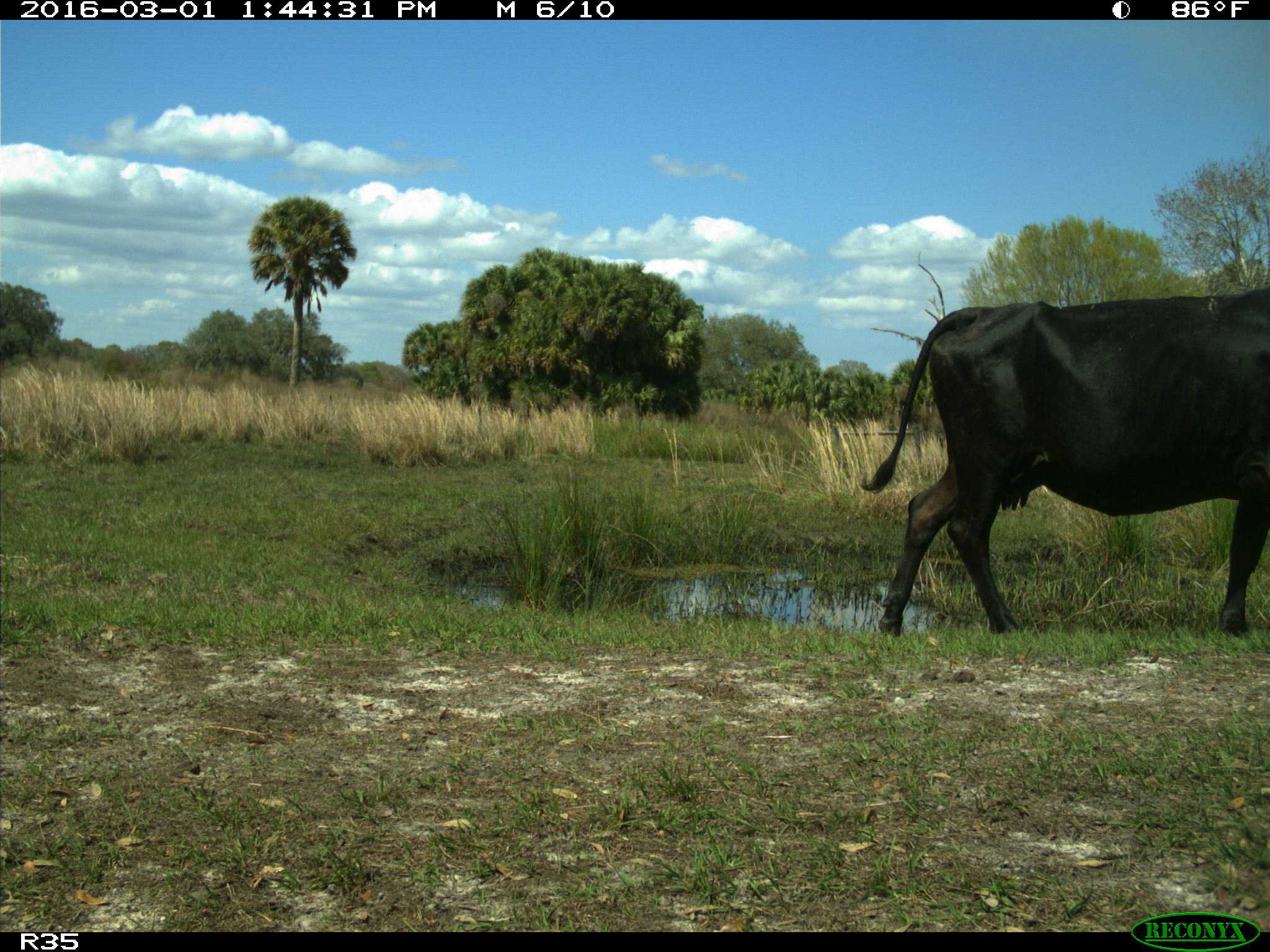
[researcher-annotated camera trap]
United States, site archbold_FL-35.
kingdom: Animalia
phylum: Chordata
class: Mammalia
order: Artiodactyla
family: Bovidae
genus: Bos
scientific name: Bos taurus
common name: domestic cow